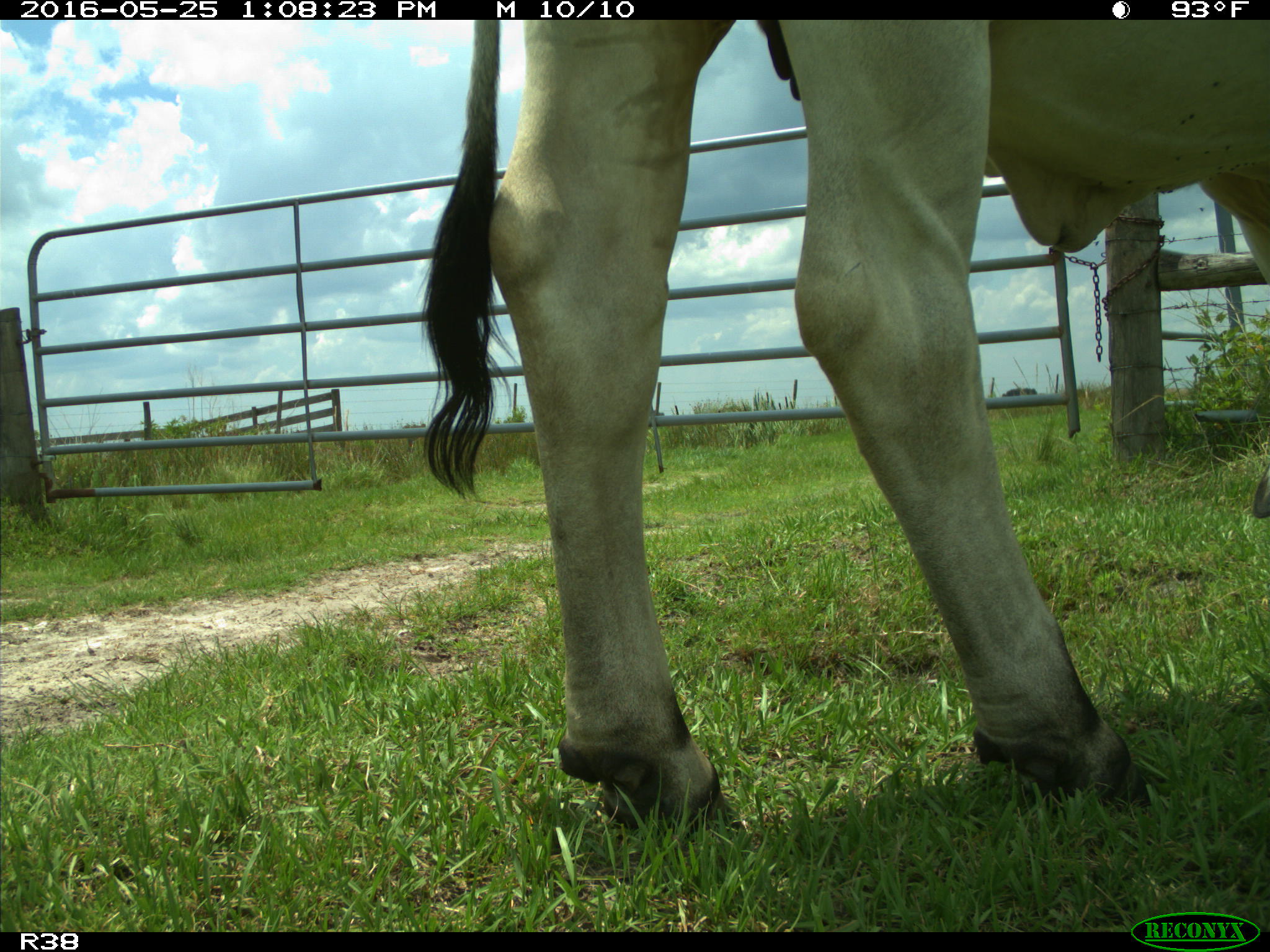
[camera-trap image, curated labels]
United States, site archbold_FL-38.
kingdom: Animalia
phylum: Chordata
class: Mammalia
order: Artiodactyla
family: Bovidae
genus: Bos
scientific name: Bos taurus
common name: domestic cow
Bos taurus (domestic cow).